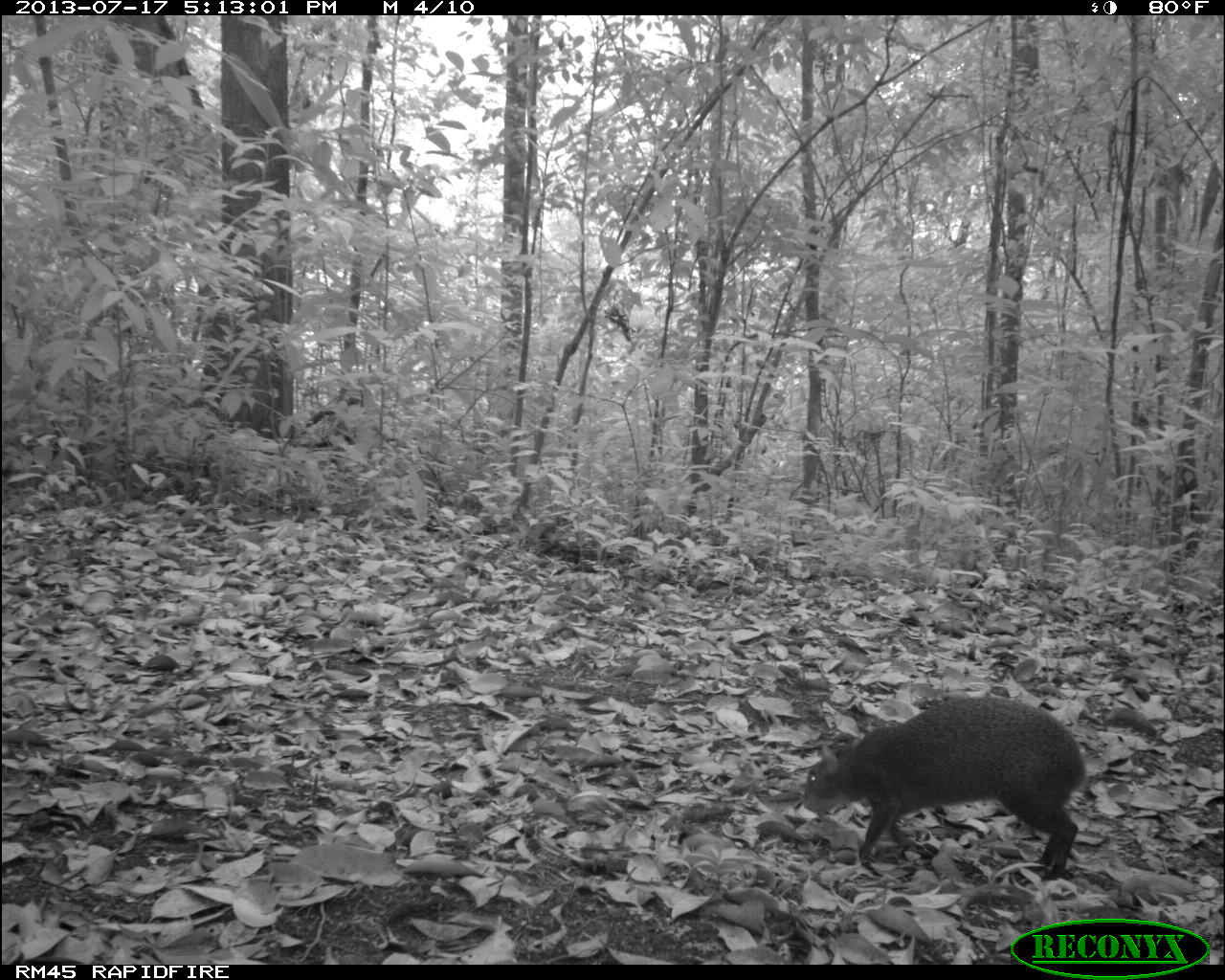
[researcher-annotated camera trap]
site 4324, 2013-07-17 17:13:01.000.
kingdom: Animalia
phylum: Chordata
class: Mammalia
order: Rodentia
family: Dasyproctidae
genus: Dasyprocta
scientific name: Dasyprocta punctata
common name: central american agouti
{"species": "Dasyprocta punctata (central american agouti)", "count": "1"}